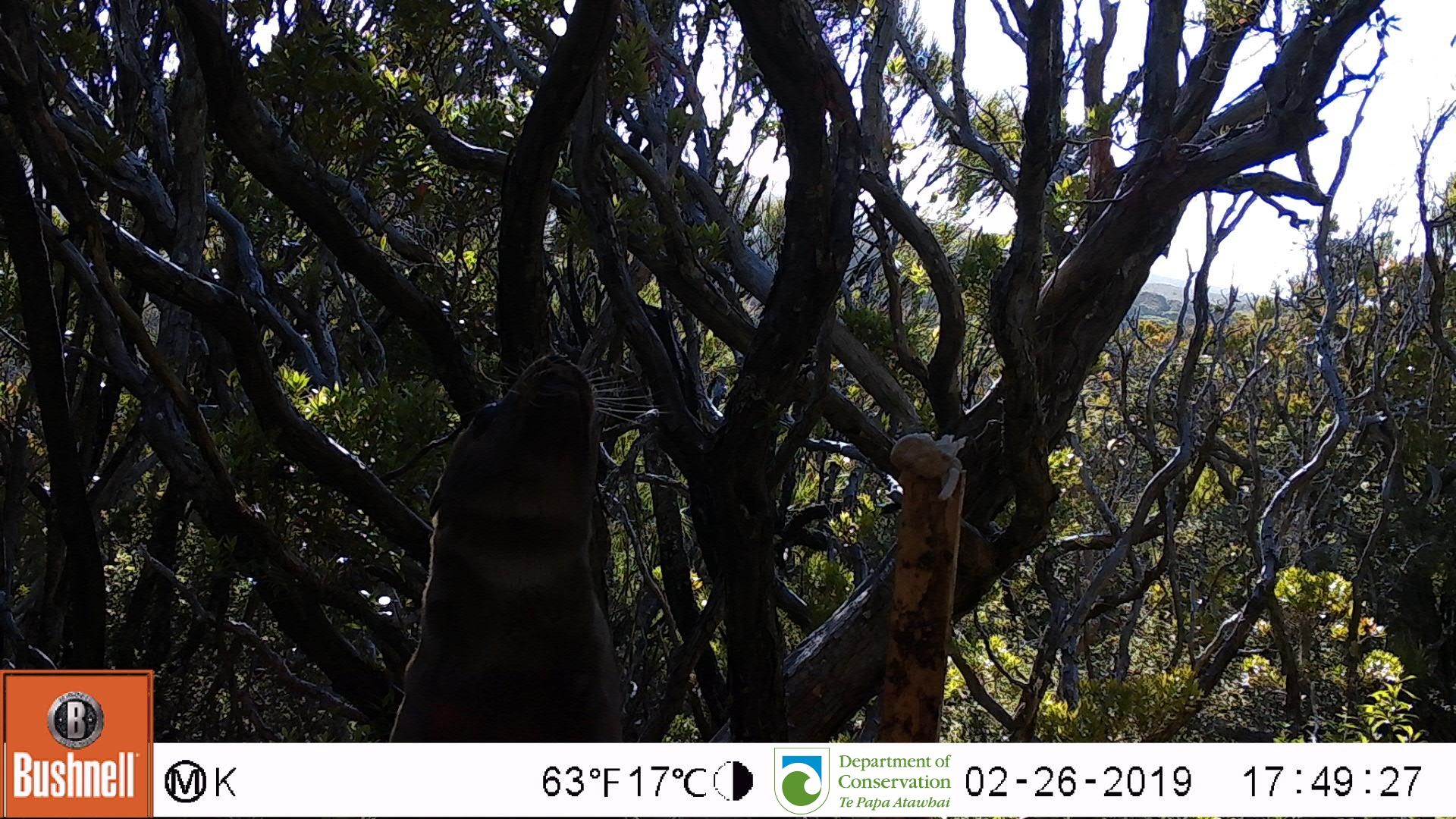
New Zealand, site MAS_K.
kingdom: Animalia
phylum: Chordata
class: Mammalia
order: Carnivora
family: Otariidae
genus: Phocarctos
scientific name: Phocarctos hookeri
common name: new zealand sea lion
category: sealion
Sealion (new zealand sea lion) (Phocarctos hookeri).